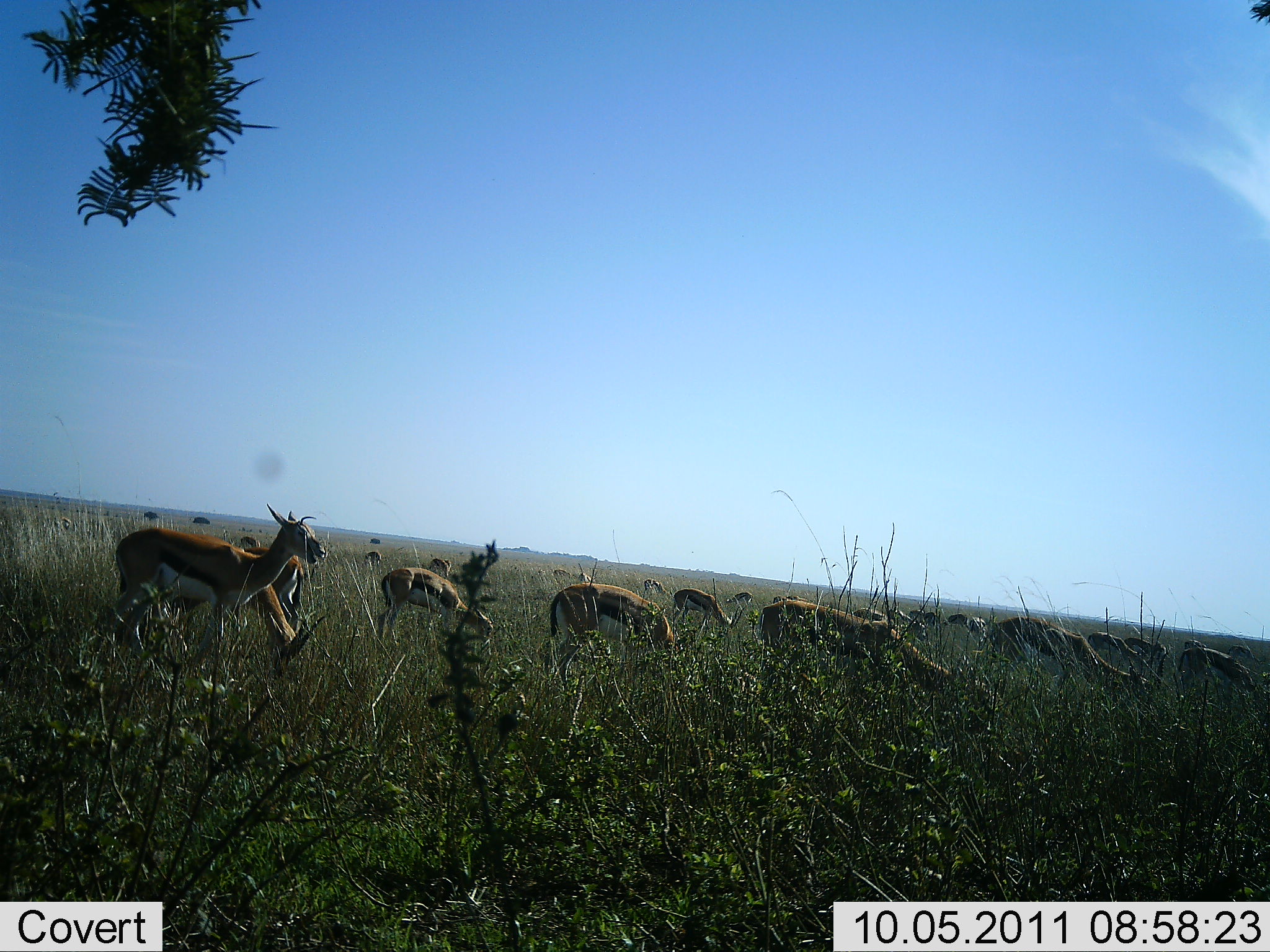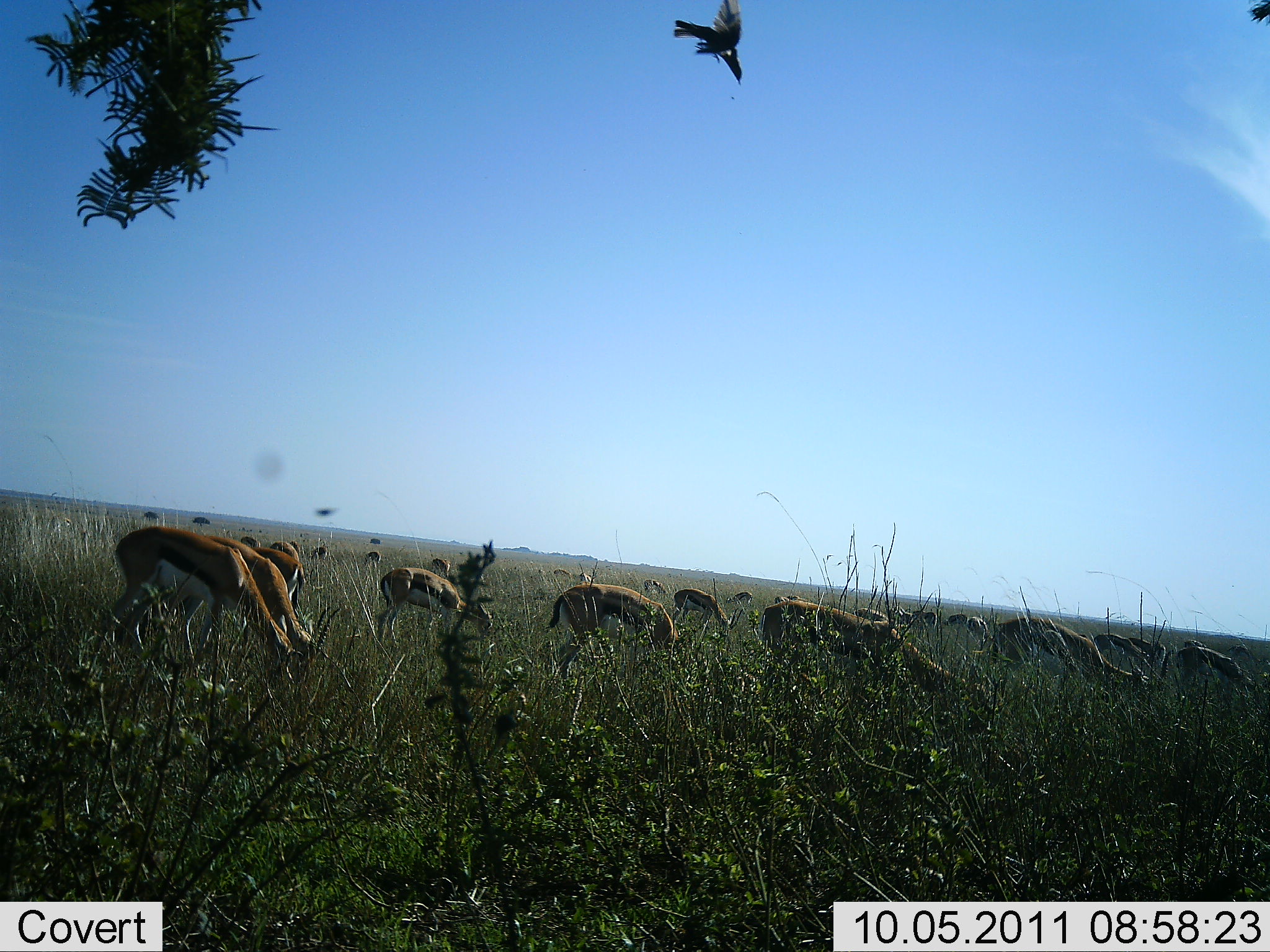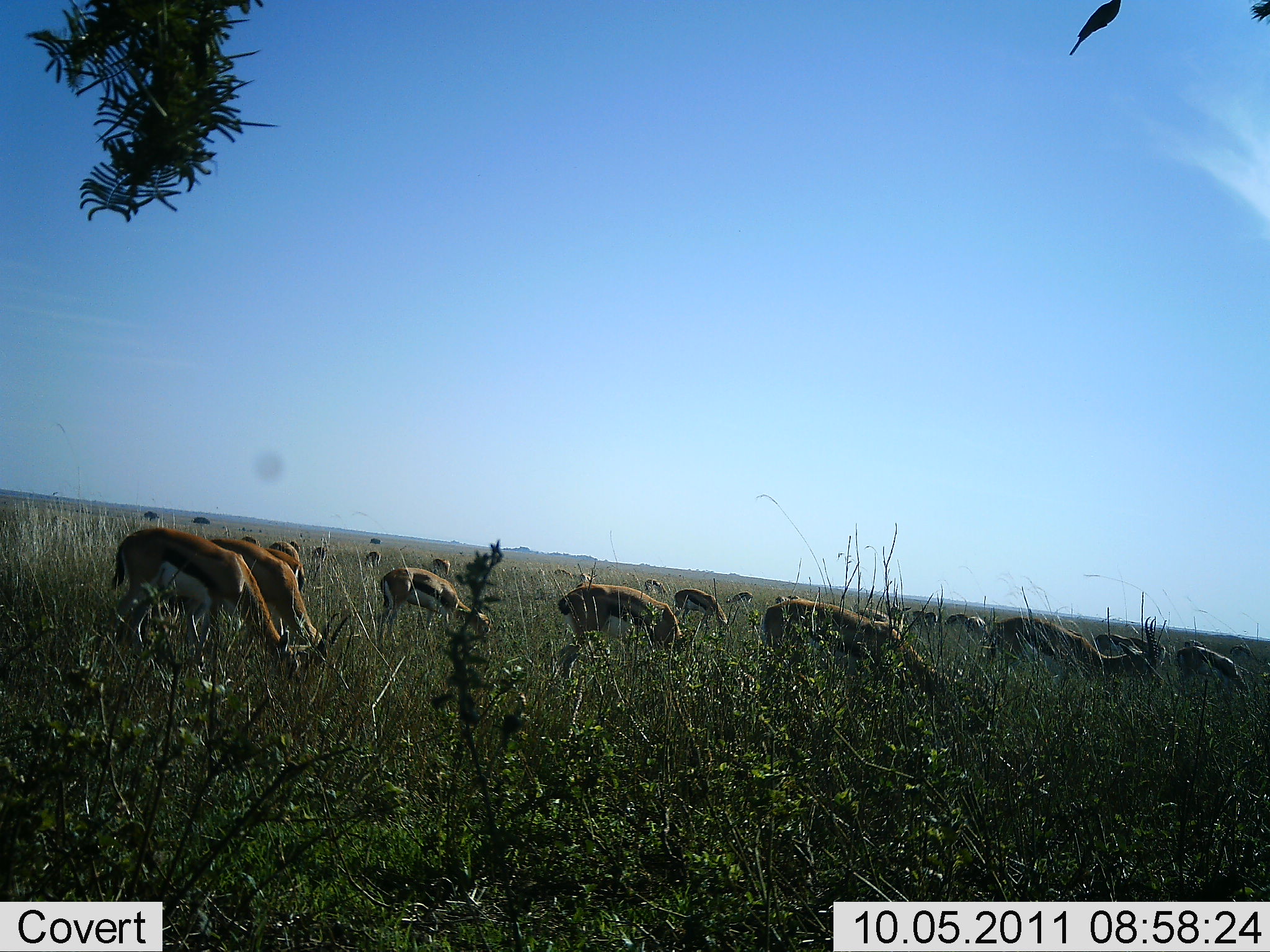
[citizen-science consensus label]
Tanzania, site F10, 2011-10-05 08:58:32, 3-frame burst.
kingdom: Animalia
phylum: Chordata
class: Mammalia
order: Artiodactyla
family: Bovidae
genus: Eudorcas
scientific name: Eudorcas thomsonii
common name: thomson's gazelle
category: gazellethomsons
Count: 11-50.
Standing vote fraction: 24%.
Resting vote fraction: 0%.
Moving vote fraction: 0%.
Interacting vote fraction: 0%.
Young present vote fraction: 0%.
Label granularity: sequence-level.